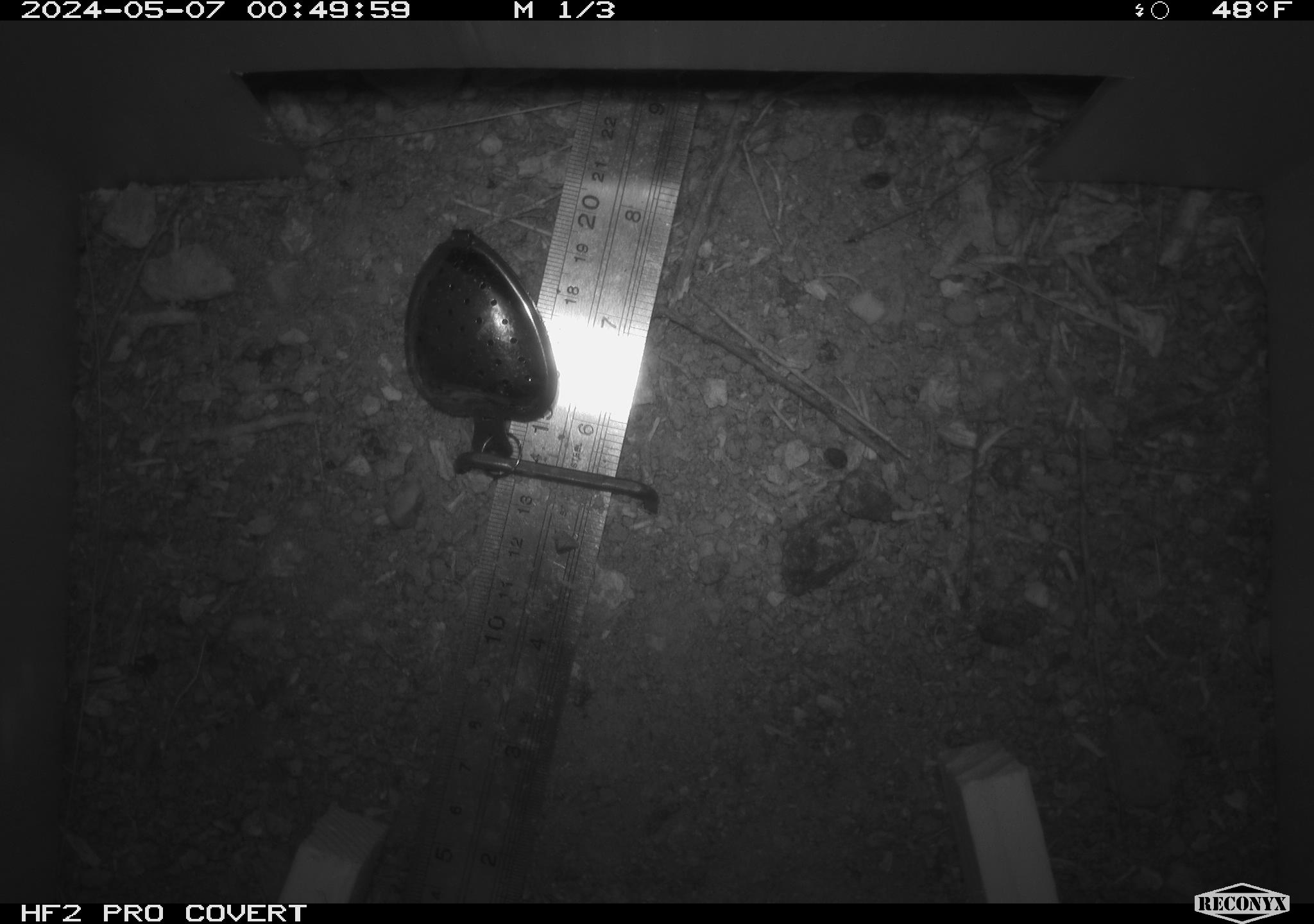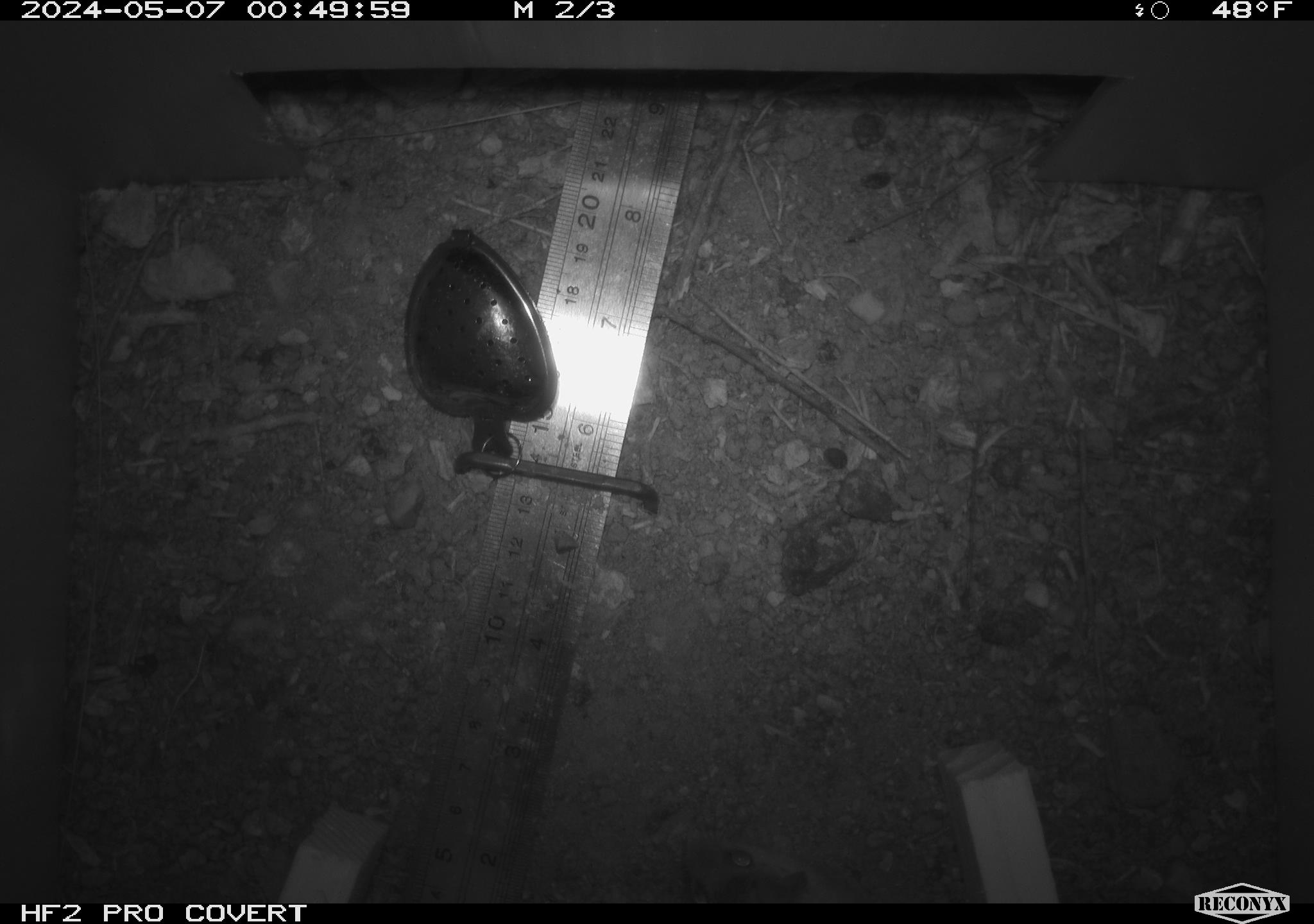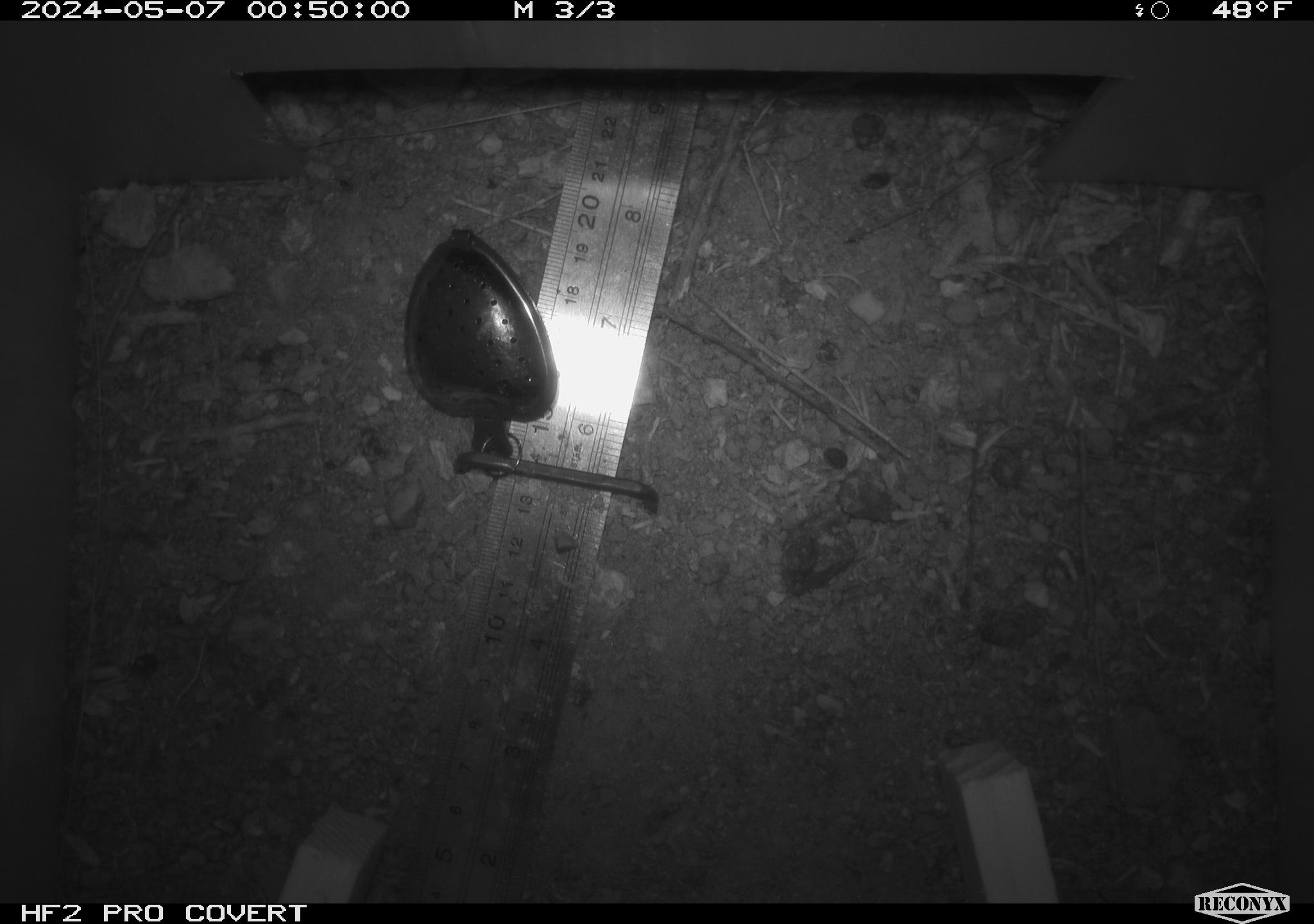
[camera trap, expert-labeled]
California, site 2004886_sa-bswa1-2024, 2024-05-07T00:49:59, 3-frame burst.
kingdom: Animalia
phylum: Chordata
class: Mammalia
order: Rodentia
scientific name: Rodentia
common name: mouse species